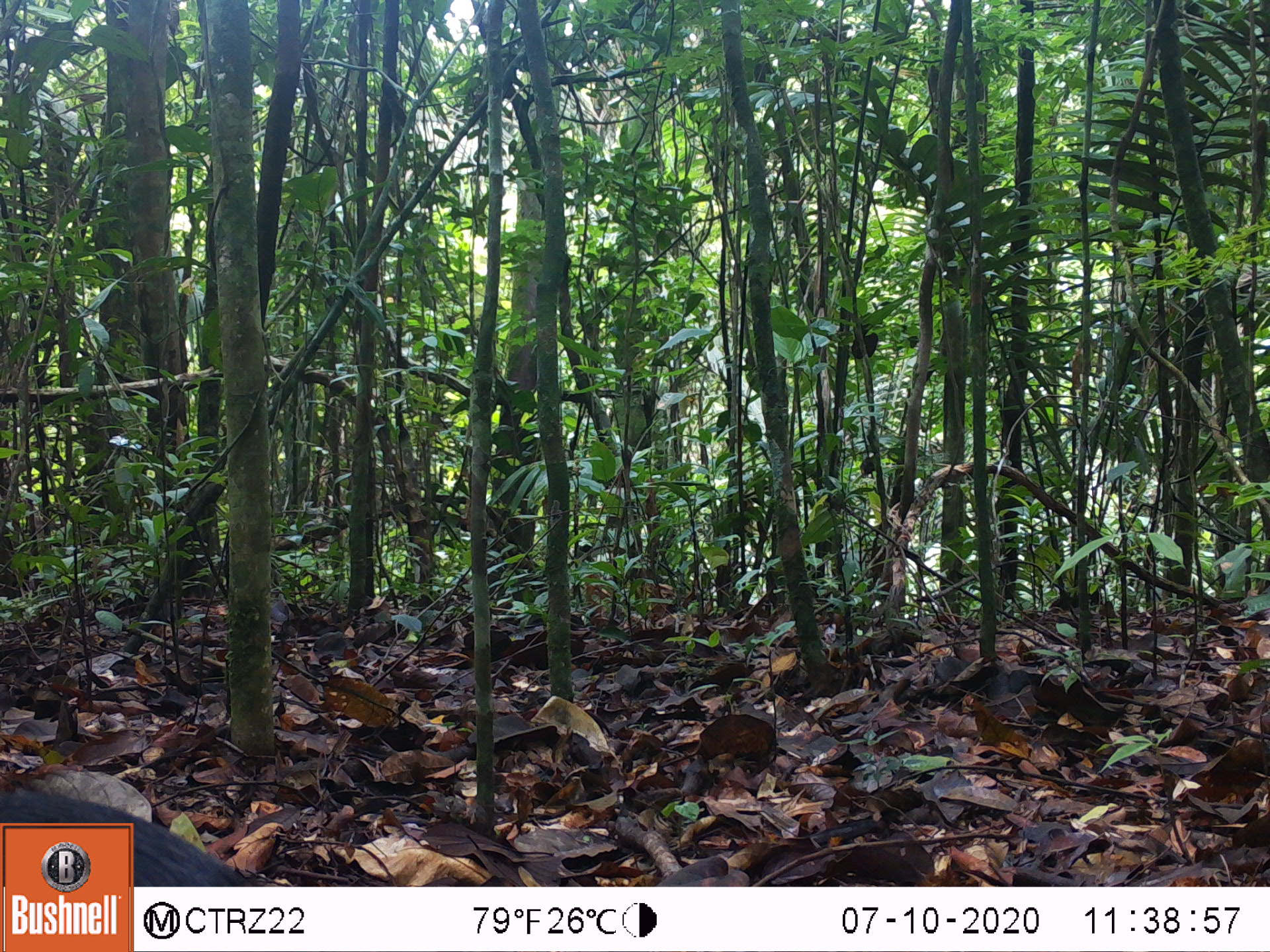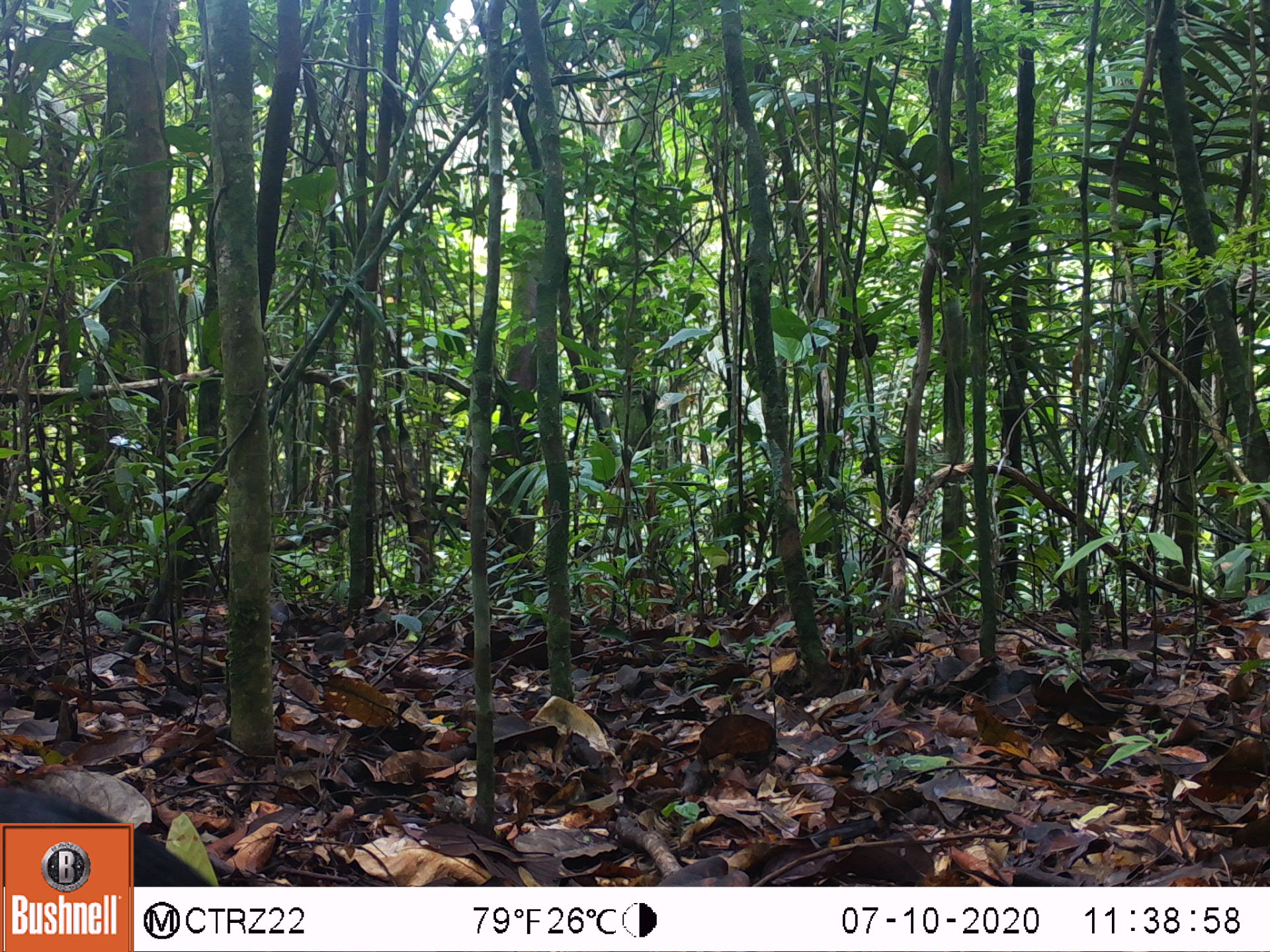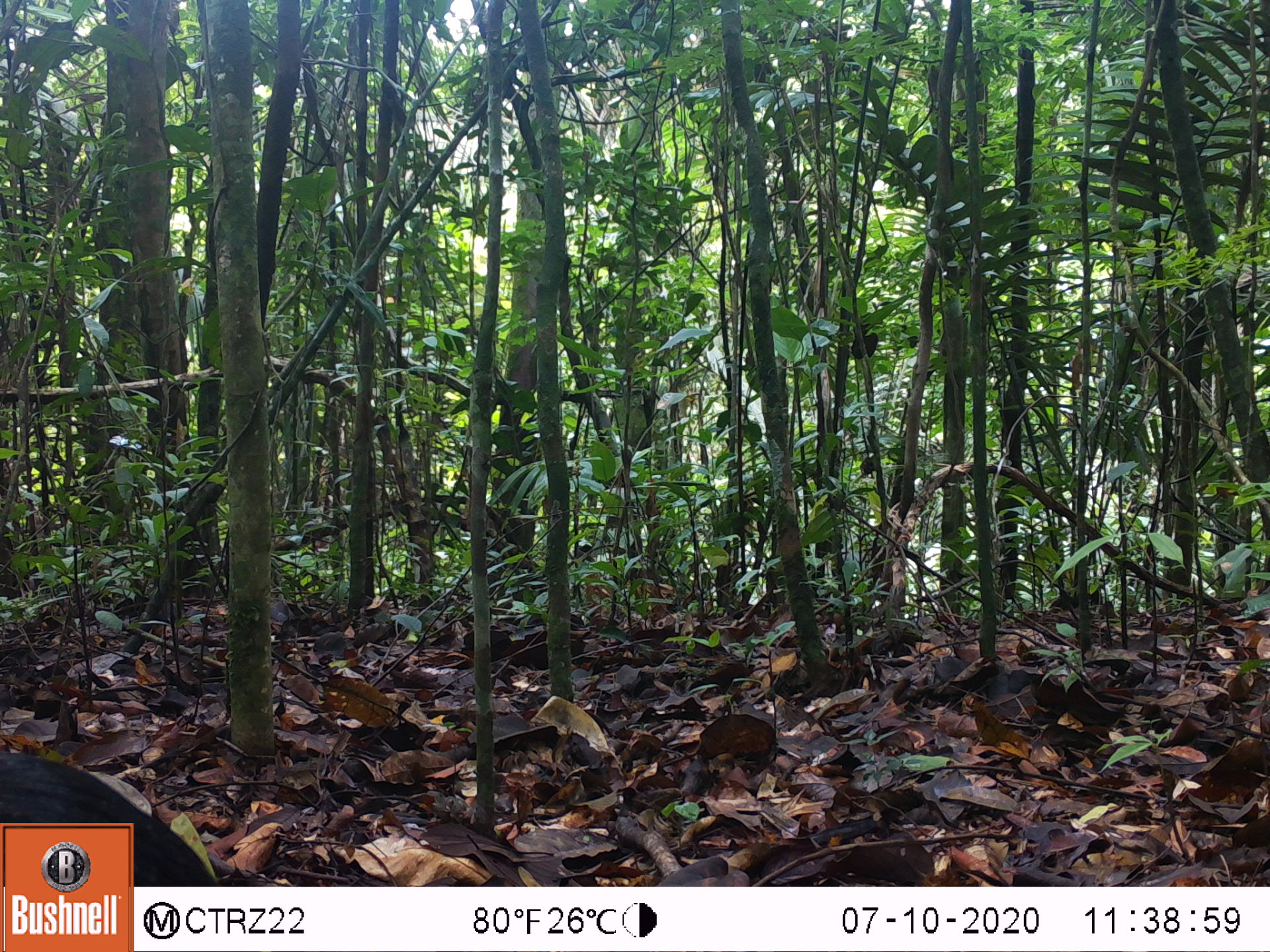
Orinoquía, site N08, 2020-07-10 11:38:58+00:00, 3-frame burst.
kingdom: Animalia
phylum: Chordata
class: Mammalia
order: Rodentia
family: Dasyproctidae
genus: Dasyprocta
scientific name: Dasyprocta fuliginosa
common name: black agouti